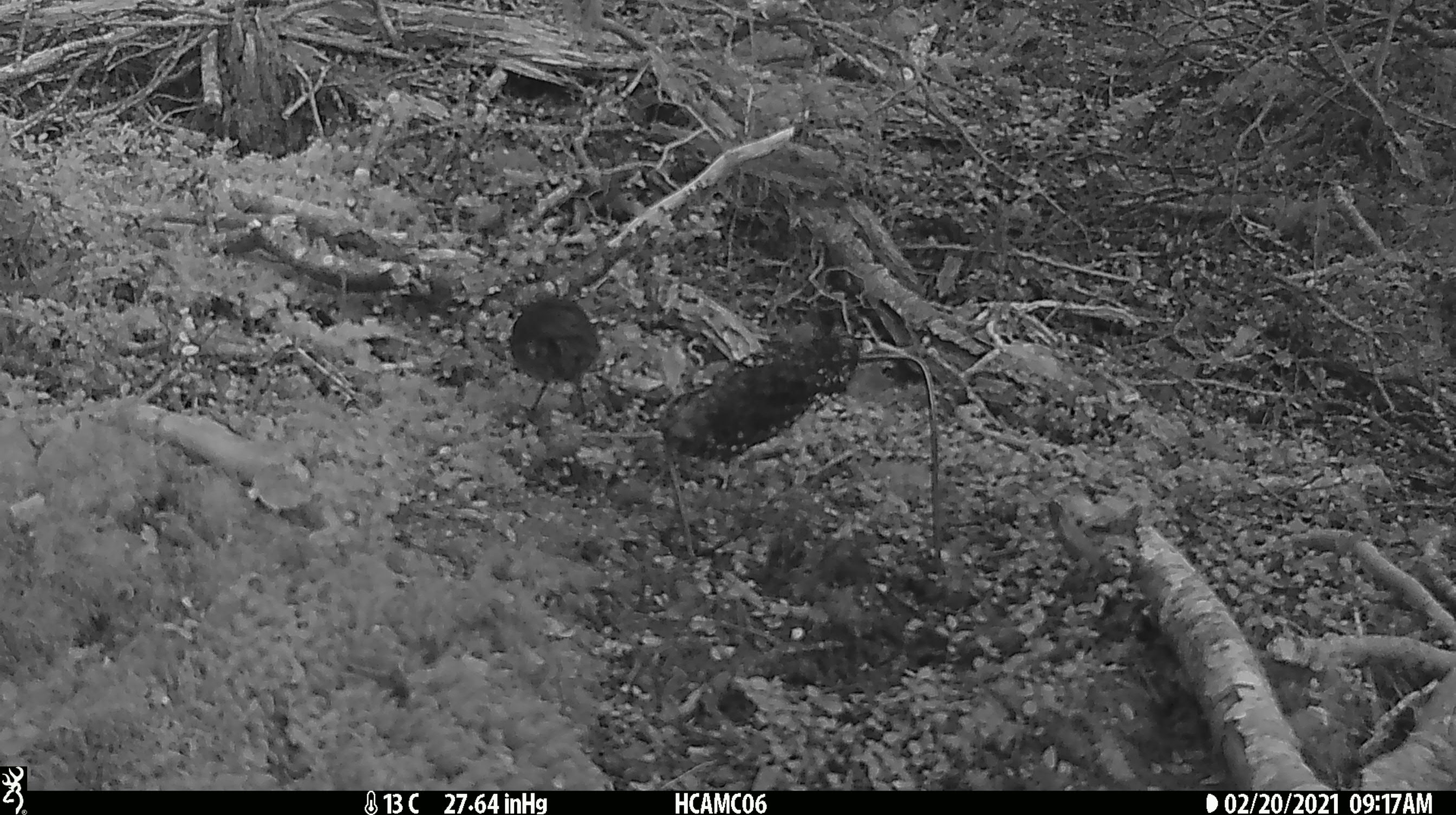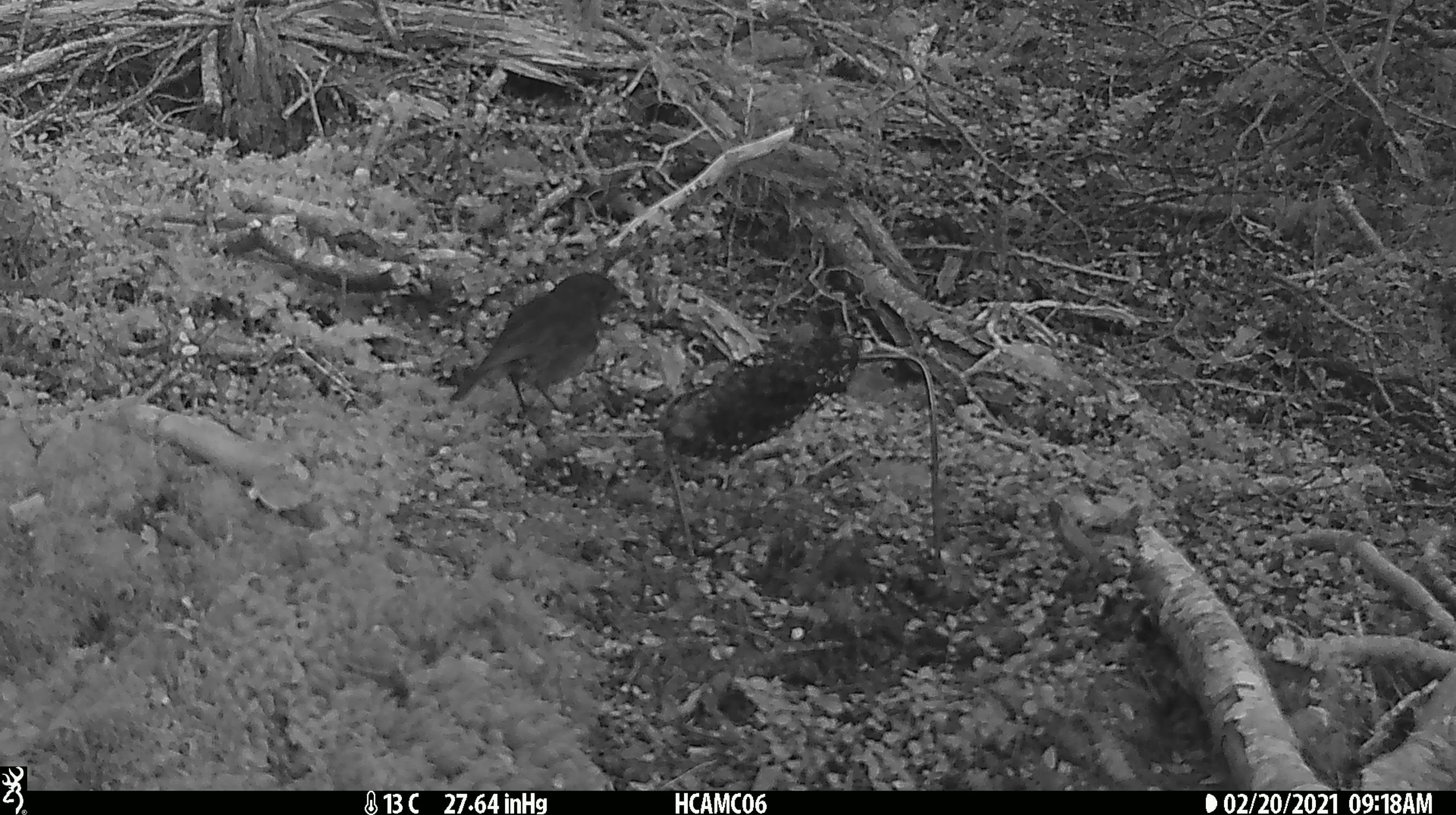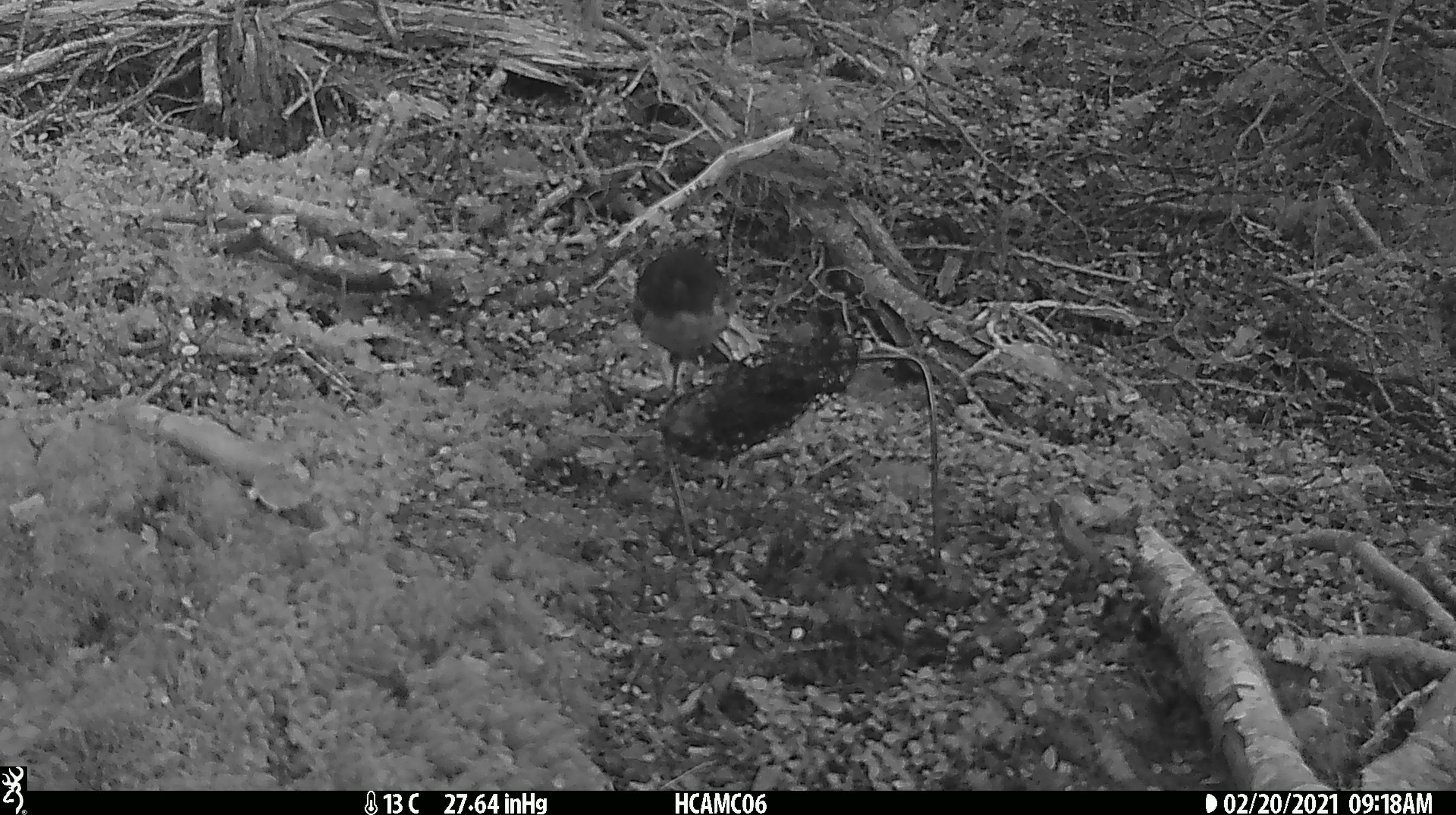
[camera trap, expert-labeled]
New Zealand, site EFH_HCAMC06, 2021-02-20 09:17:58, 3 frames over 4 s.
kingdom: Animalia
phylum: Chordata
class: Aves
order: Passeriformes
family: Petroicidae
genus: Petroica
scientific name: Petroica australis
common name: new zealand robin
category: robin